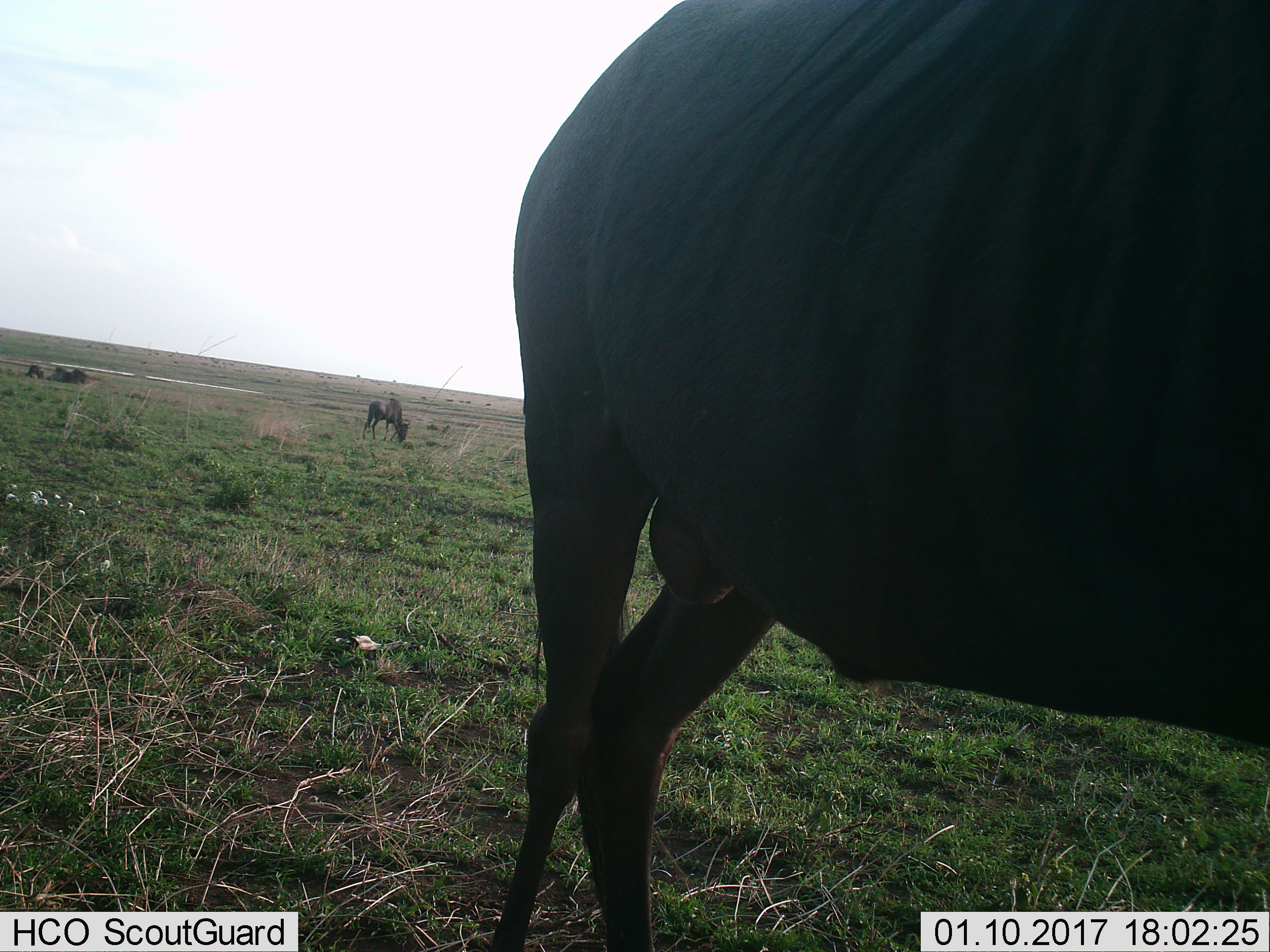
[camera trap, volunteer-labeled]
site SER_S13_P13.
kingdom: Animalia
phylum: Chordata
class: Mammalia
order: Artiodactyla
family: Bovidae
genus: Connochaetes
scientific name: Connochaetes taurinus taurinus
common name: blue wildebeest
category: wildebeestblue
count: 2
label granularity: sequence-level